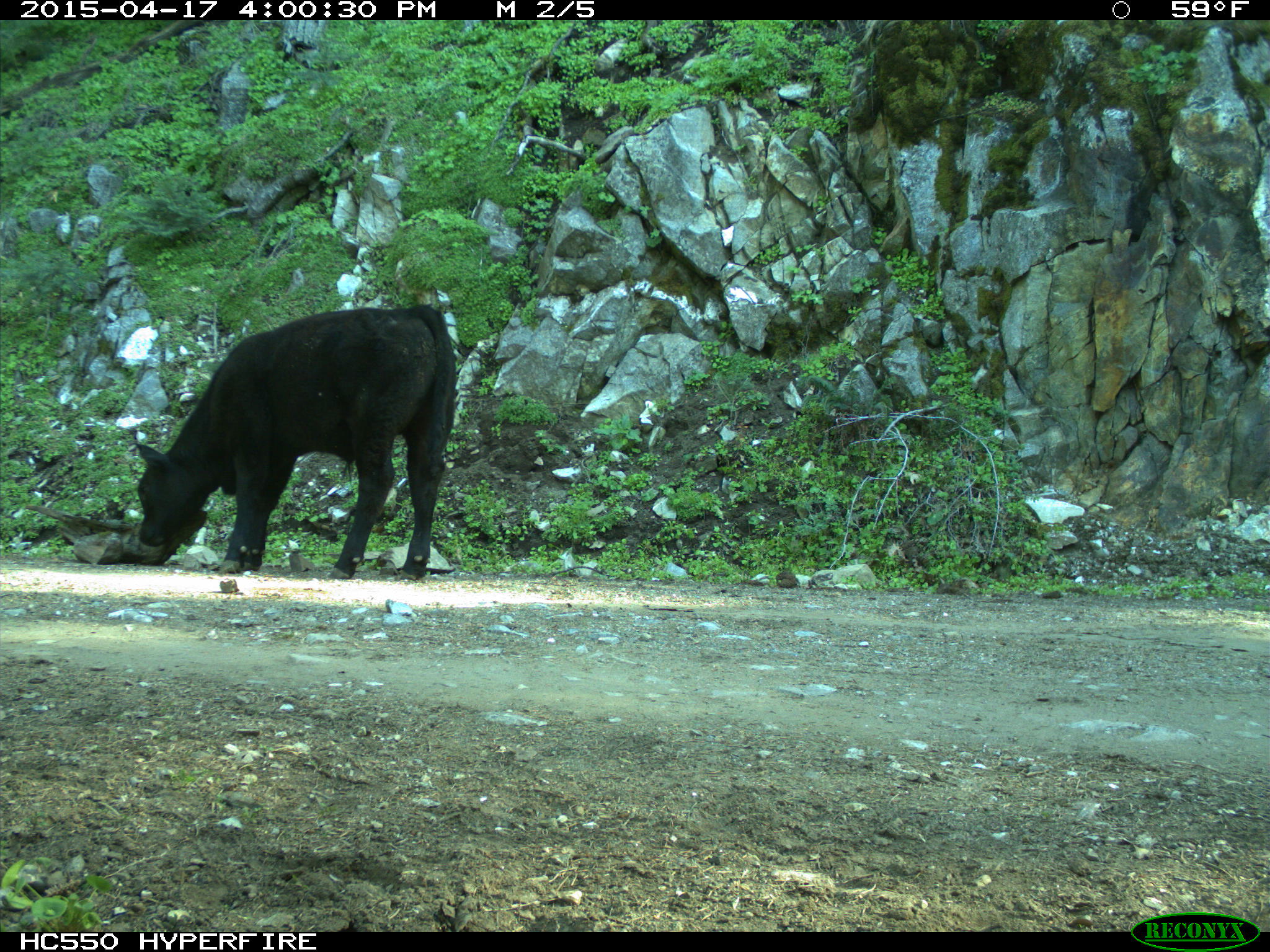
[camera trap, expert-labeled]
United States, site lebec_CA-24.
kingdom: Animalia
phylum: Chordata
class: Mammalia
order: Artiodactyla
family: Bovidae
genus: Bos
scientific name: Bos taurus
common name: domestic cow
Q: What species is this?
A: Bos taurus (domestic cow).